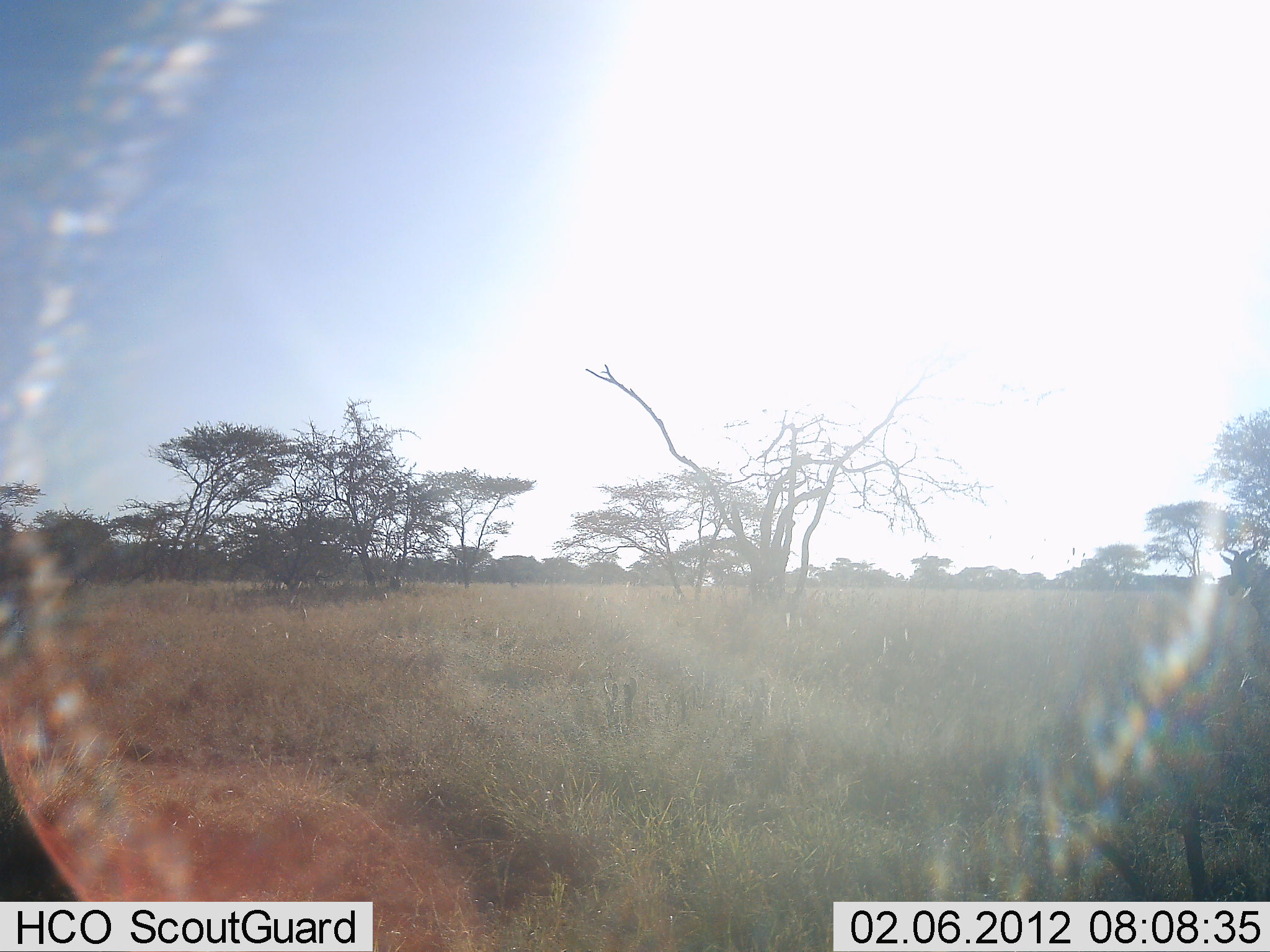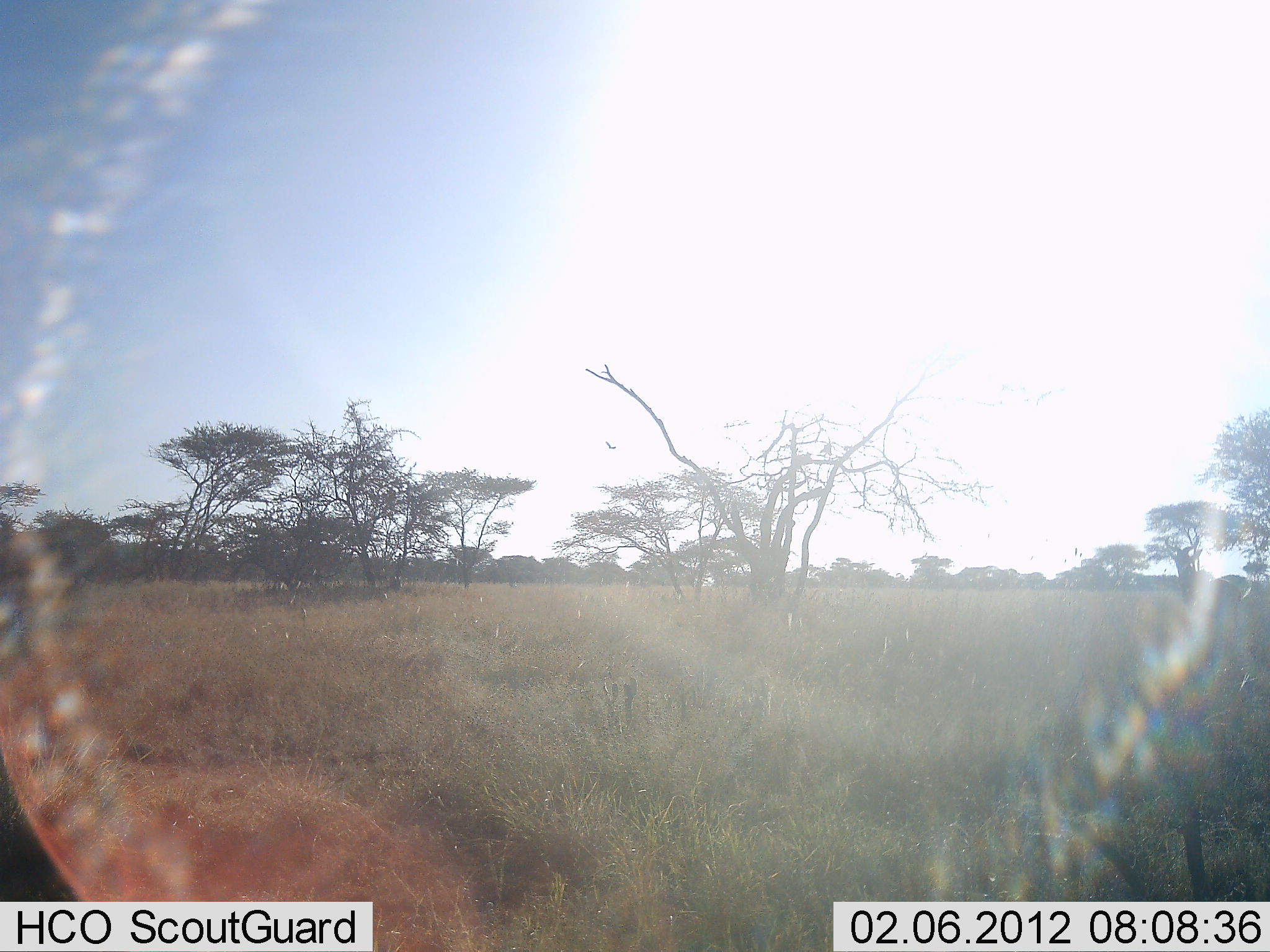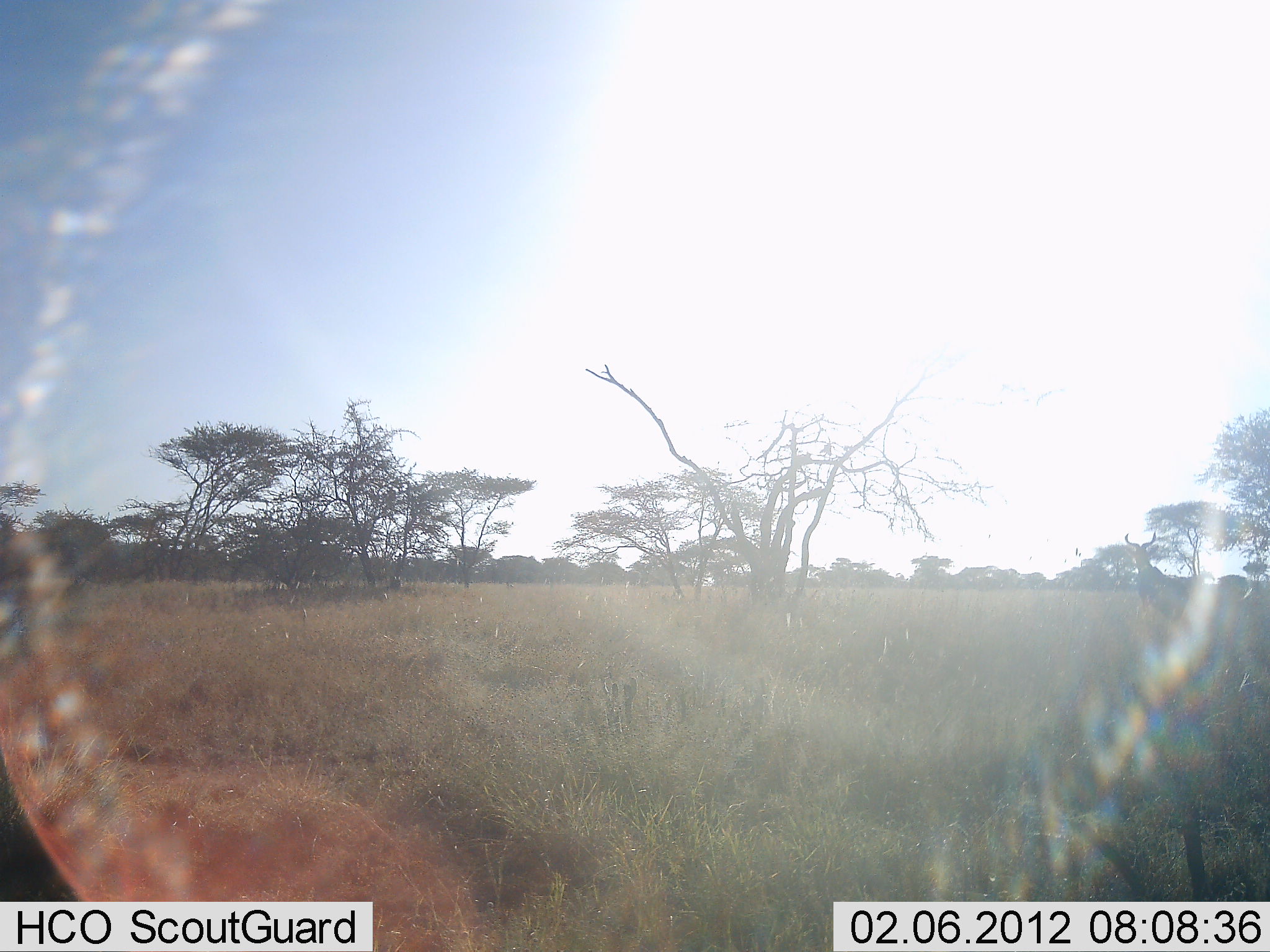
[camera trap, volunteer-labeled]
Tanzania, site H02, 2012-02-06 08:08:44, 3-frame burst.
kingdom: Animalia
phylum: Chordata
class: Mammalia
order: Artiodactyla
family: Bovidae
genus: Alcelaphus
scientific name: Alcelaphus buselaphus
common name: hartebeest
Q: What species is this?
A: Hartebeest (Alcelaphus buselaphus).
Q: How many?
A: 1.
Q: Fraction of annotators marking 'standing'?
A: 0%.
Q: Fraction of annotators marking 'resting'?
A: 0%.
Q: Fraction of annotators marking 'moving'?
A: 100%.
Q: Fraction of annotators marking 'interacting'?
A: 0%.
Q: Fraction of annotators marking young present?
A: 0%.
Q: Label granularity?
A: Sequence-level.